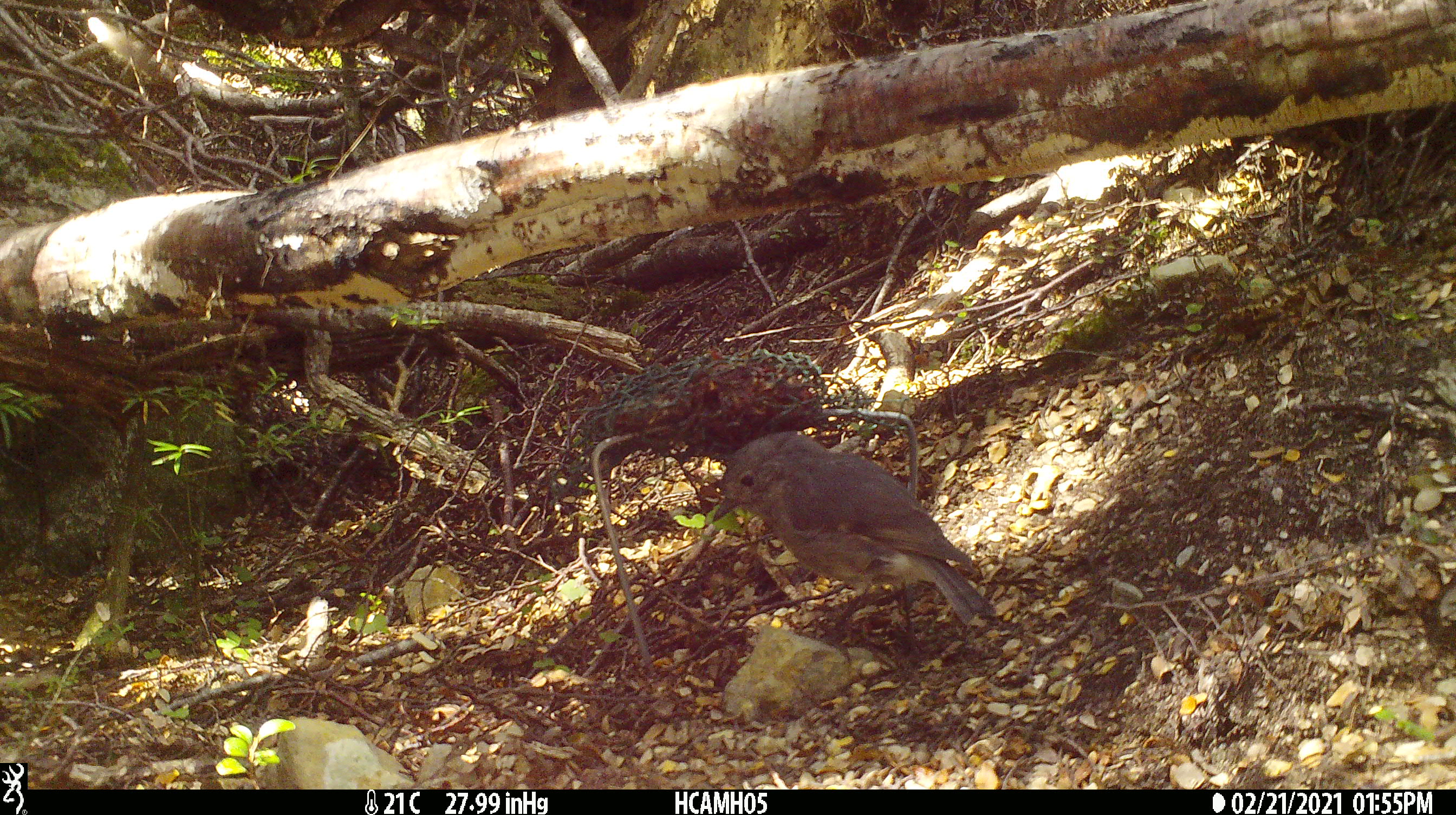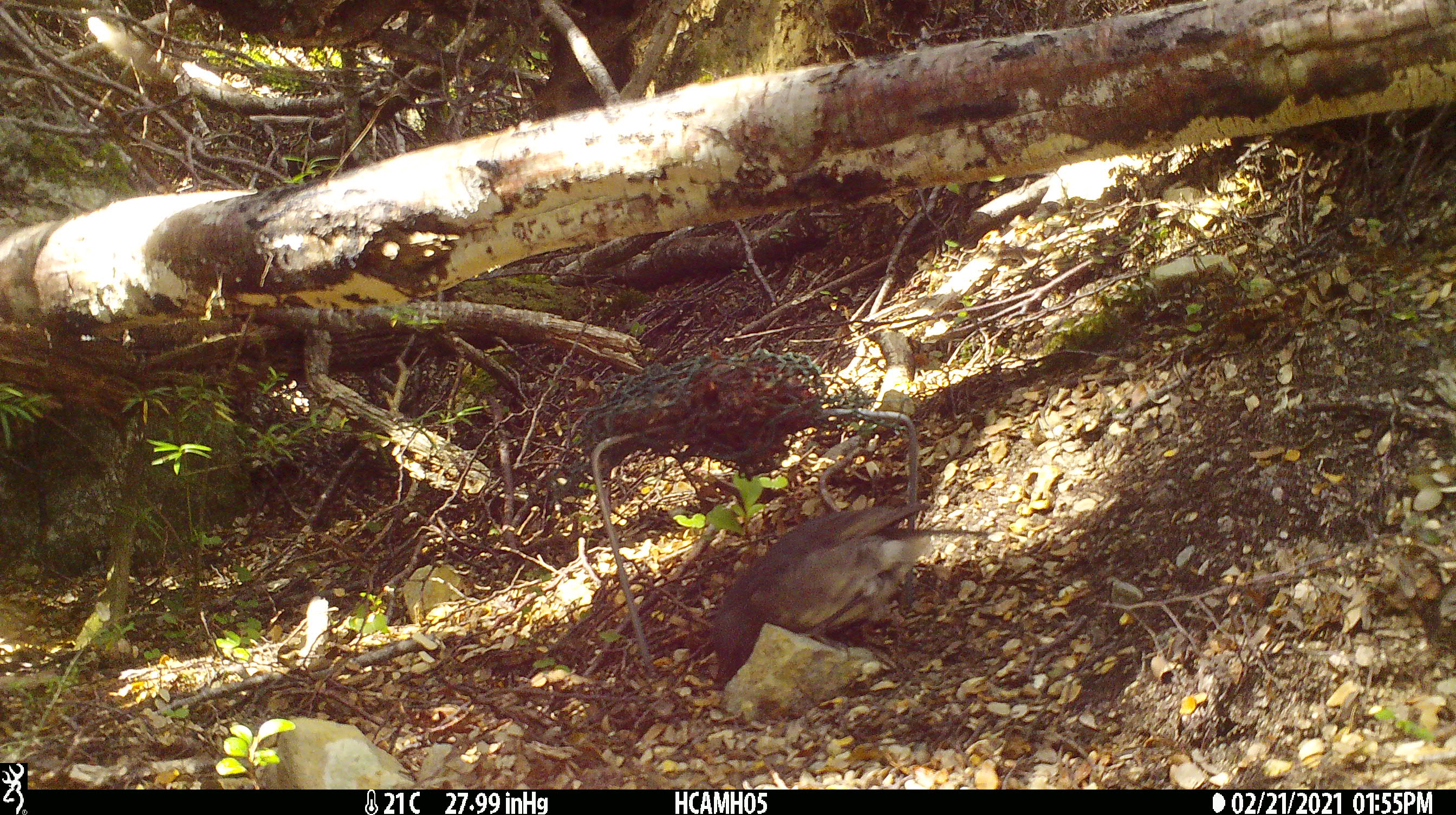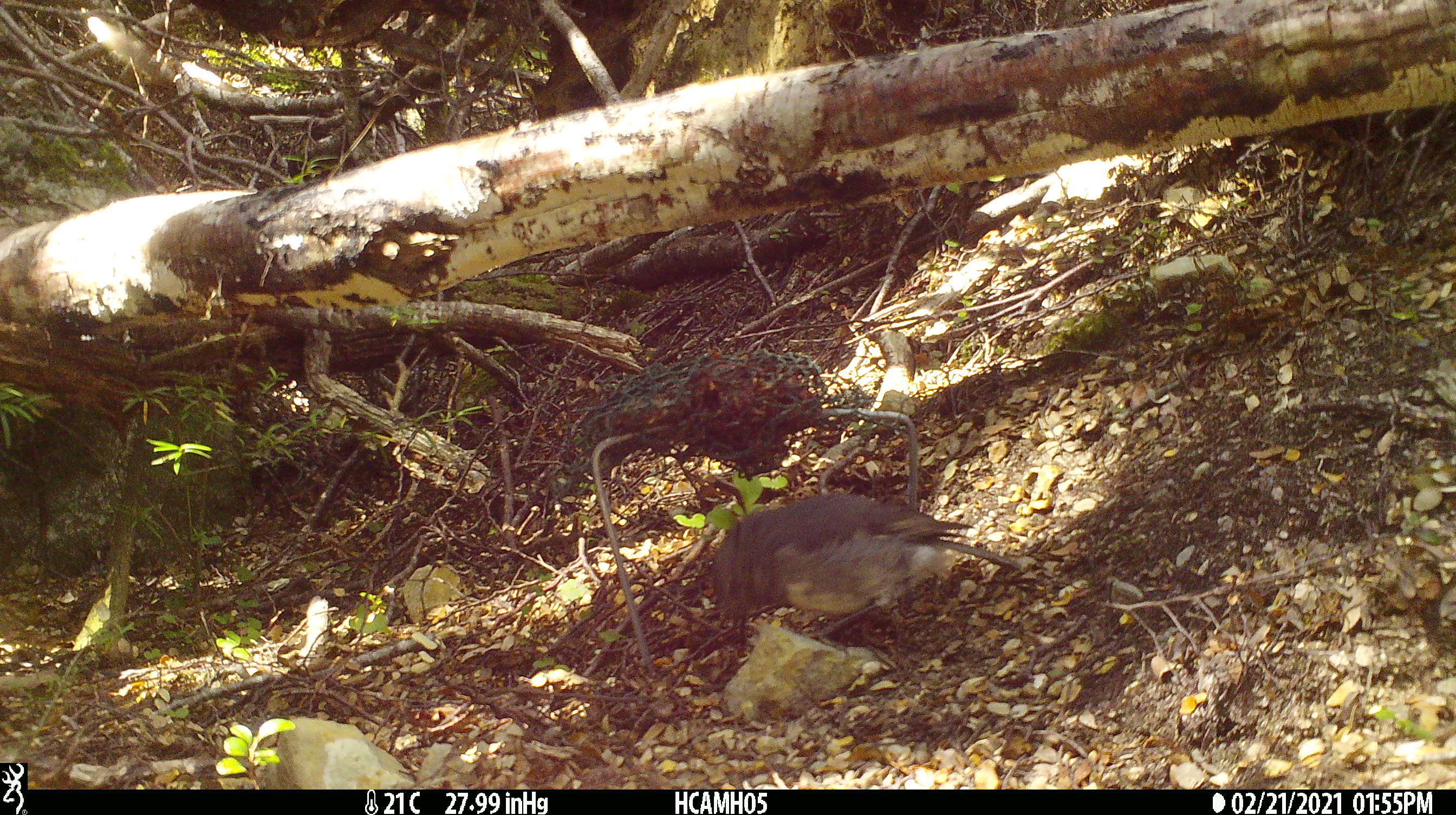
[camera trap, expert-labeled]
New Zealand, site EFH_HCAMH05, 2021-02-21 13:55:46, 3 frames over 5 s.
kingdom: Animalia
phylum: Chordata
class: Aves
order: Passeriformes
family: Petroicidae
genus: Petroica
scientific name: Petroica australis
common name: new zealand robin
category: robin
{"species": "robin (new zealand robin) (Petroica australis)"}